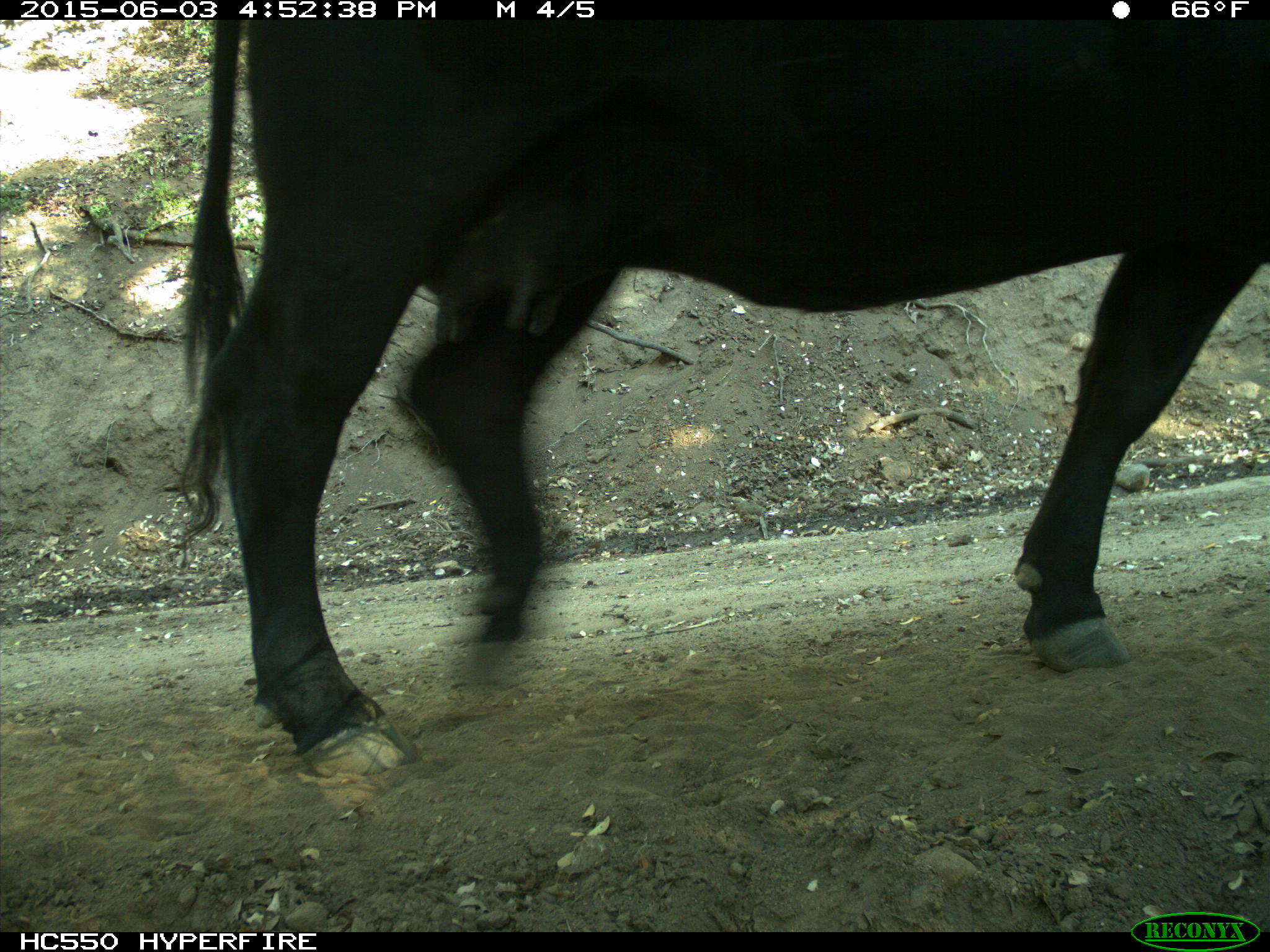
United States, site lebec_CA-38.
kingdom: Animalia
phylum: Chordata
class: Mammalia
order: Artiodactyla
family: Bovidae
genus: Bos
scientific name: Bos taurus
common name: domestic cow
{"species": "Bos taurus (domestic cow)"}